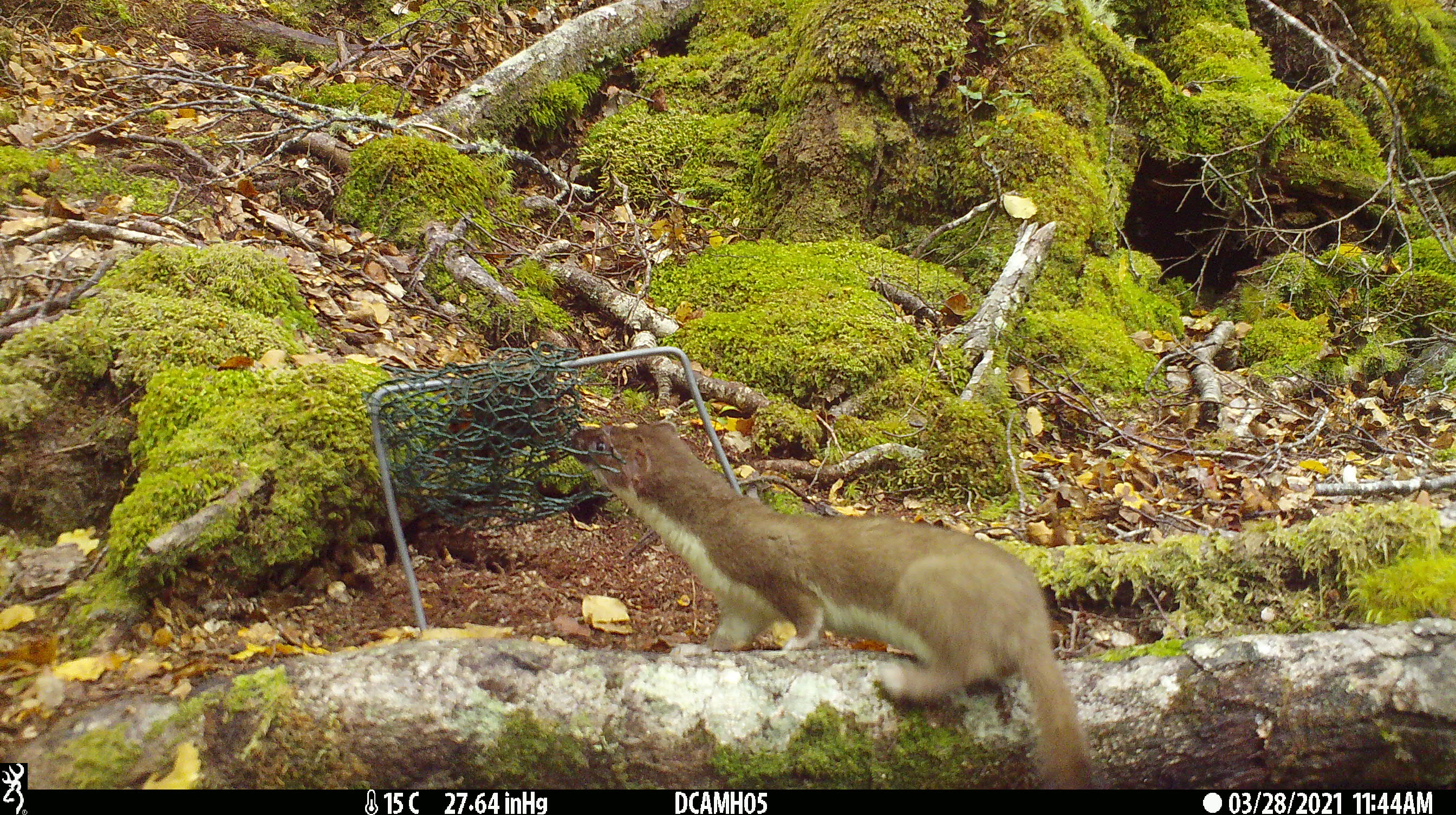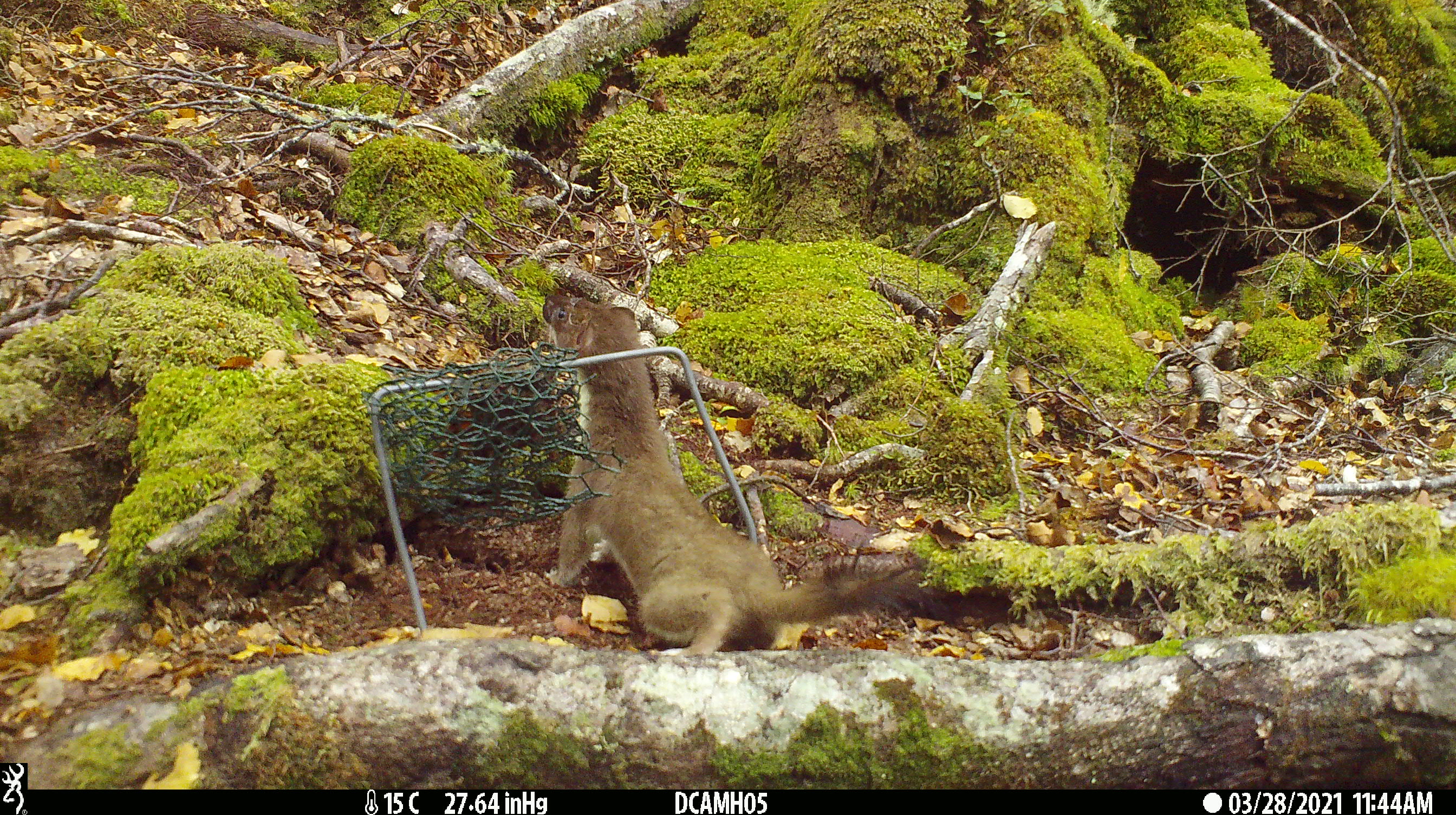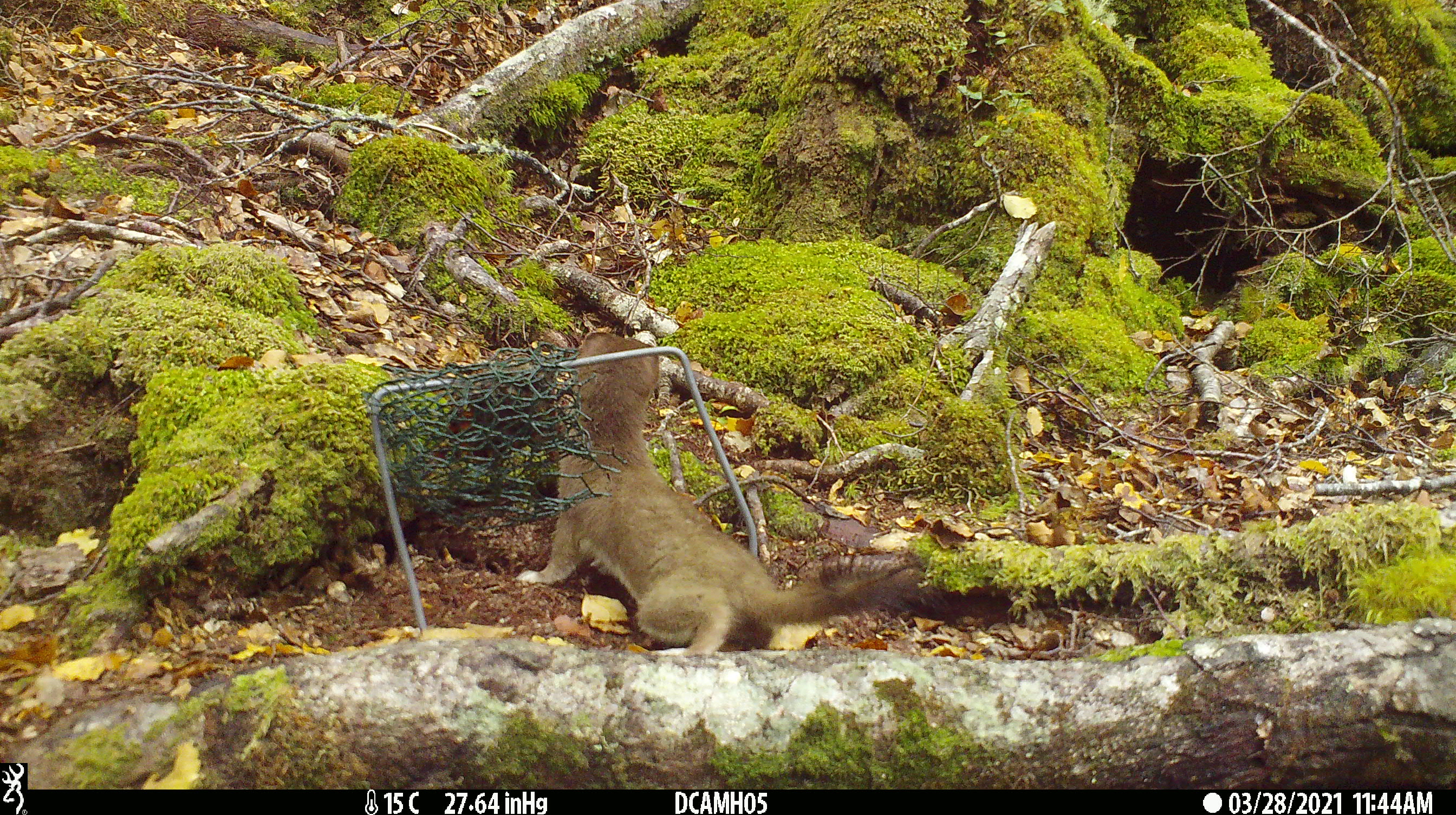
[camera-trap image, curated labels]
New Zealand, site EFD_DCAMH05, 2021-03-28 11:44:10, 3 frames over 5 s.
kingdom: Animalia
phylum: Chordata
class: Mammalia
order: Carnivora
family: Mustelidae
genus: Mustela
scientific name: Mustela erminea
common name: stoat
Stoat (Mustela erminea).